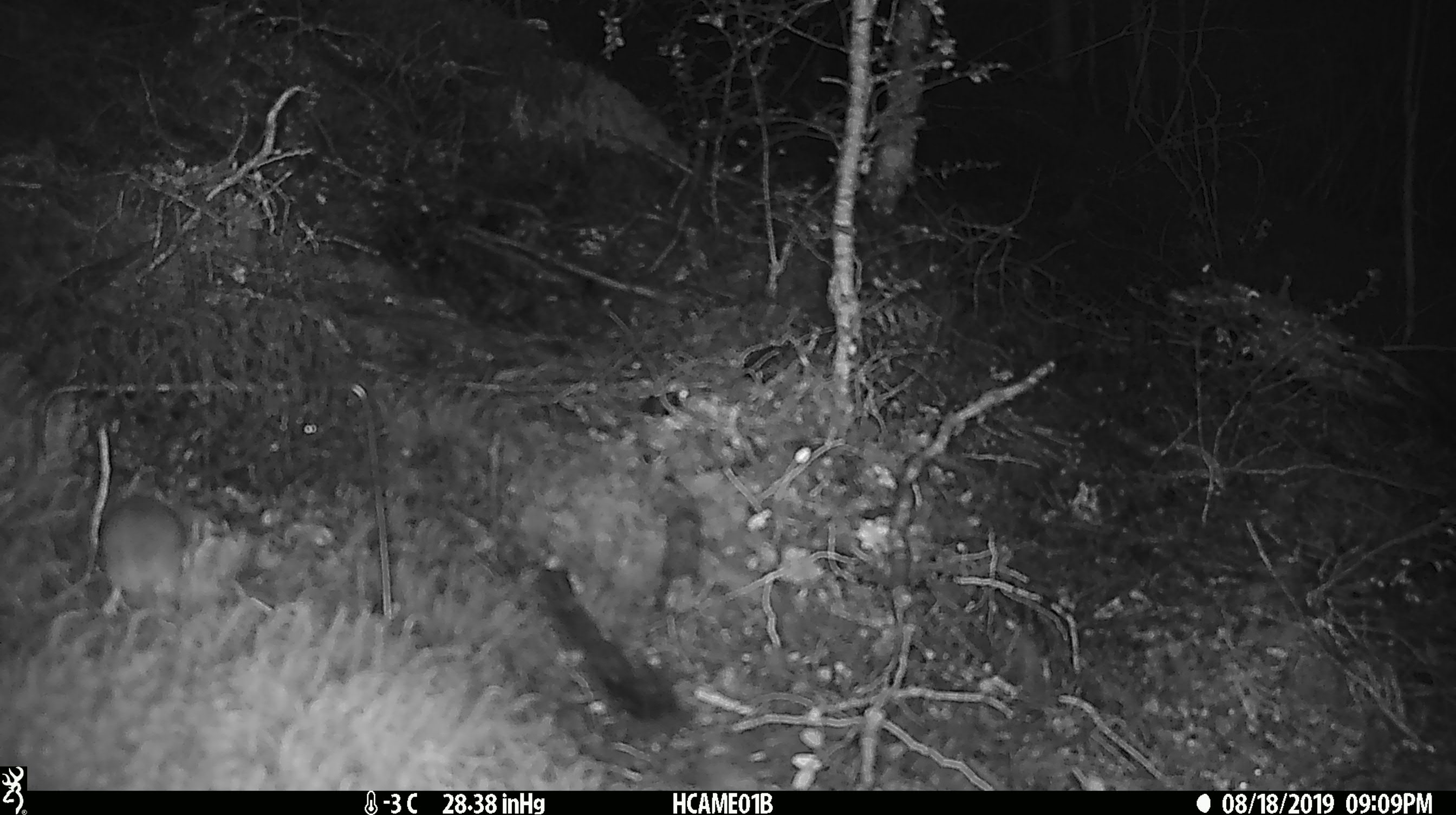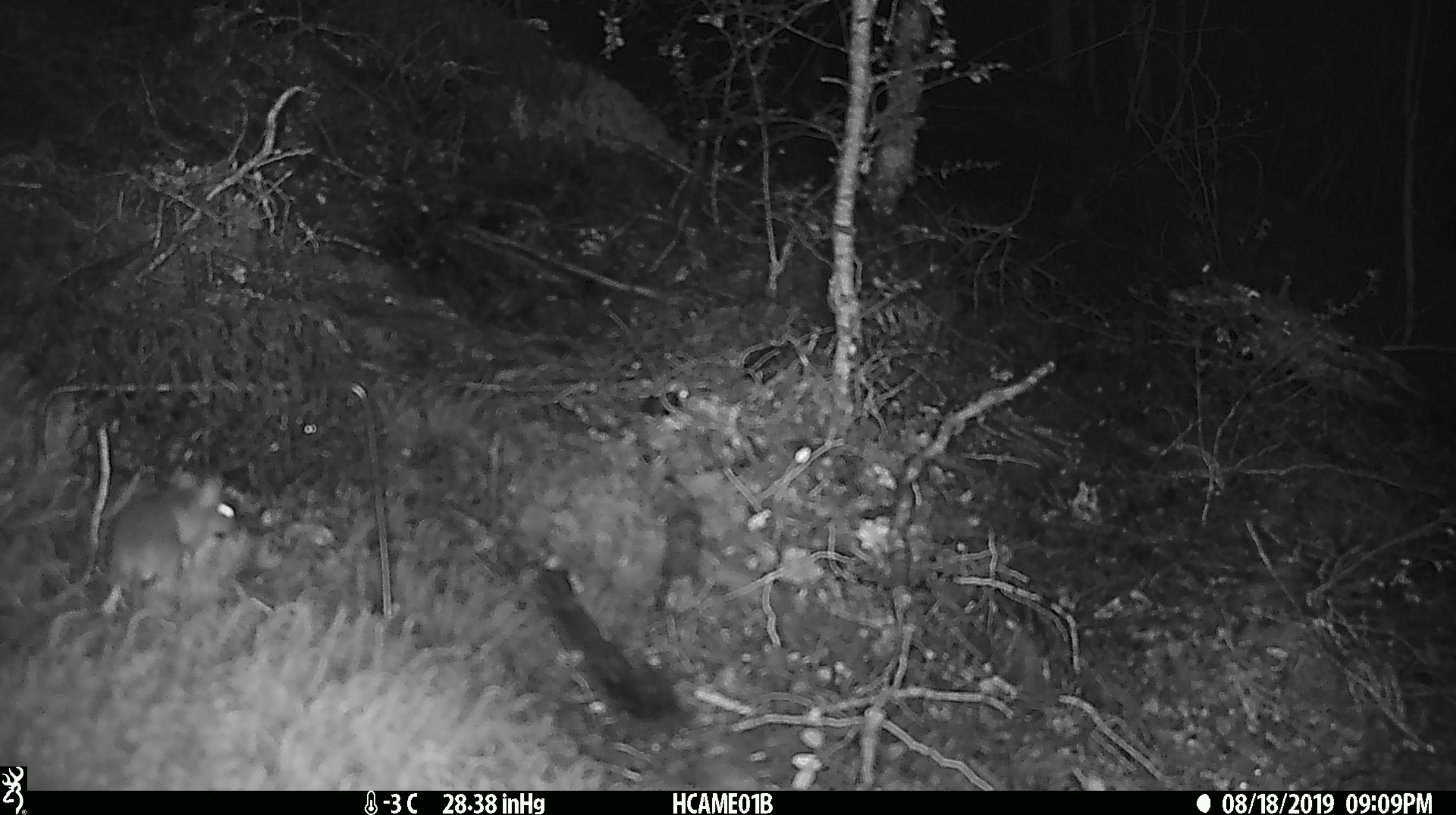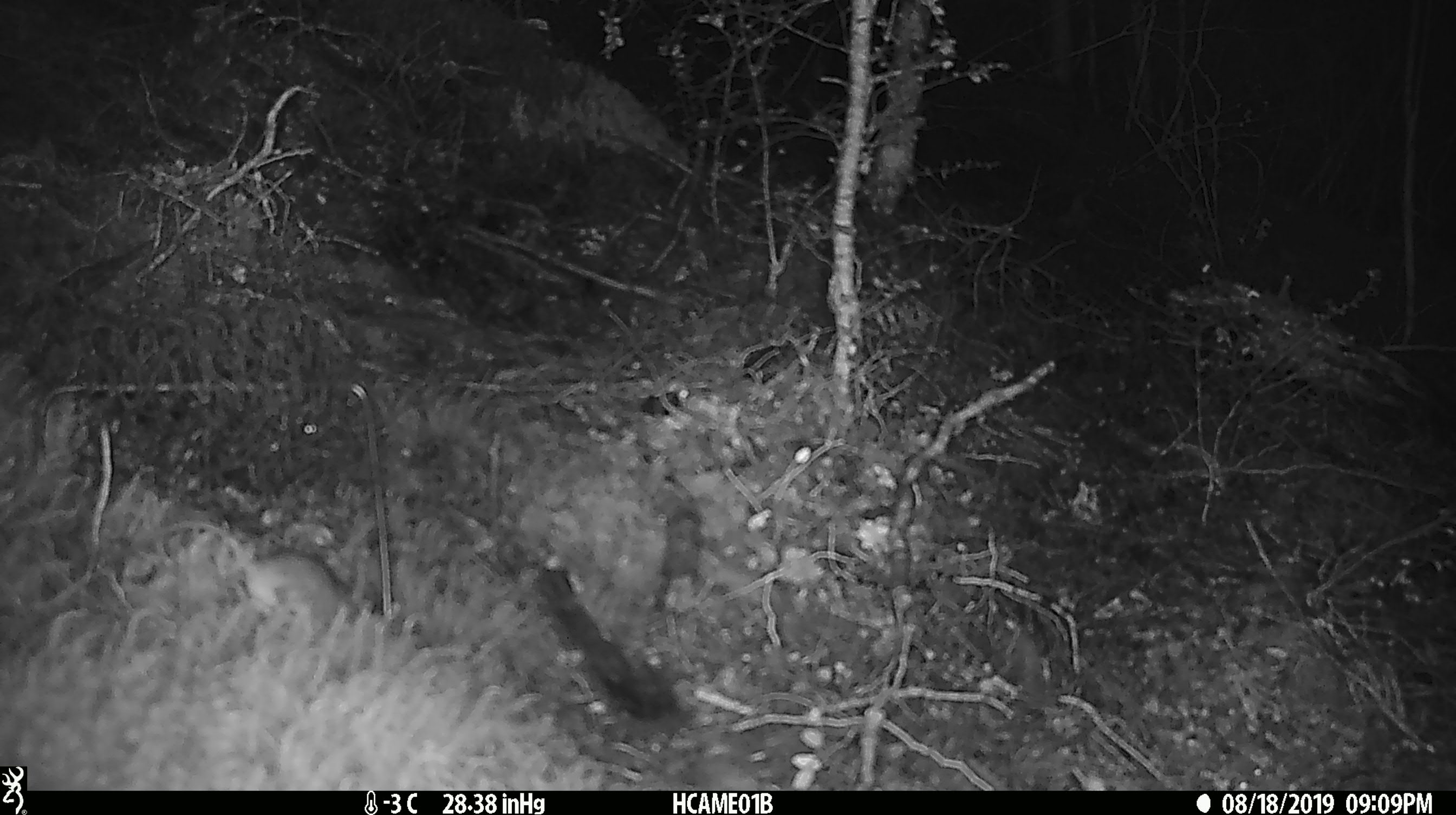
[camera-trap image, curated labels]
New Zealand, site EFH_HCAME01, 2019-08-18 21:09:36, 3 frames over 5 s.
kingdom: Animalia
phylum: Chordata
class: Mammalia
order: Rodentia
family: Muridae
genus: Mus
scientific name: Mus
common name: mouse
Mouse (Mus).